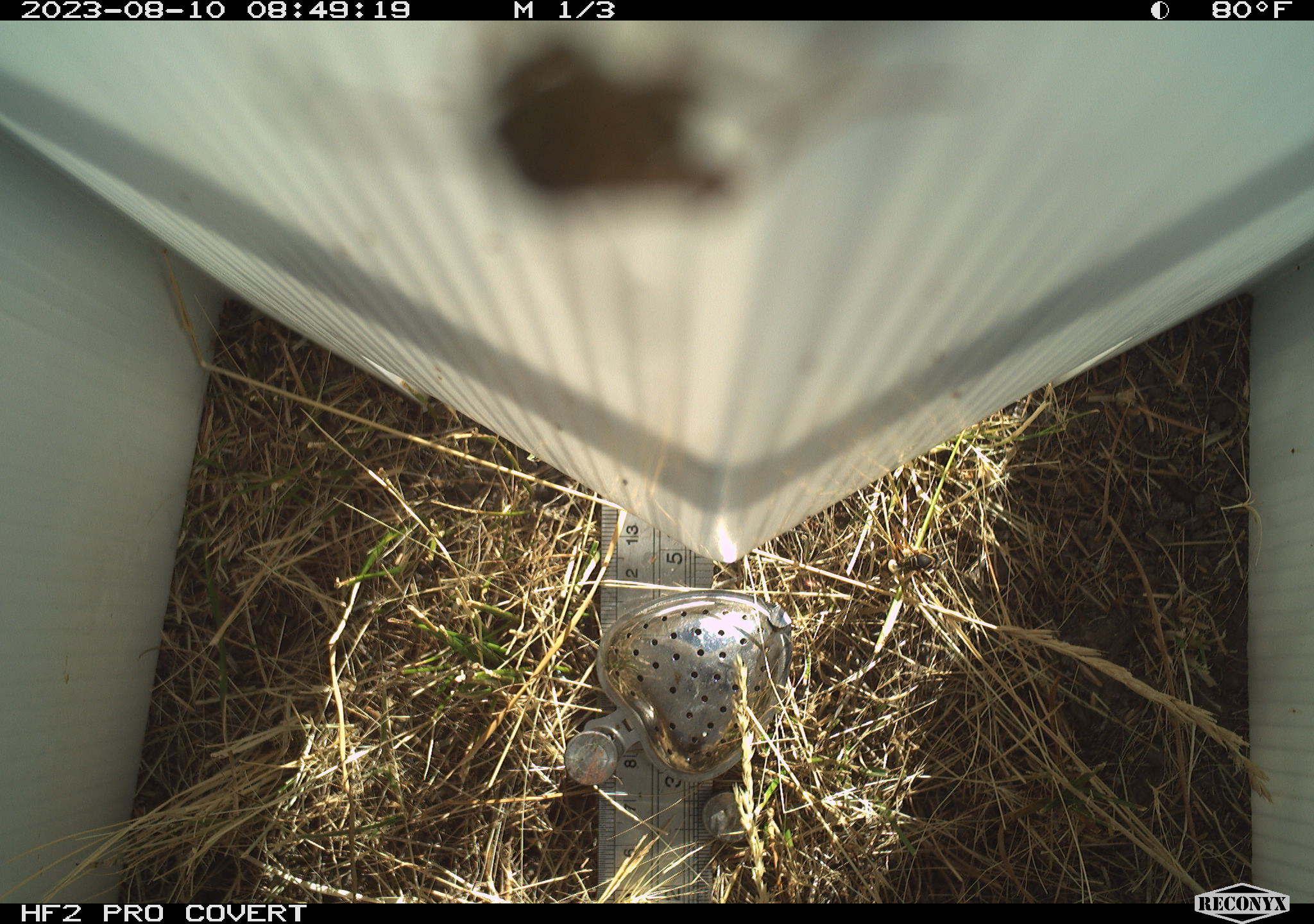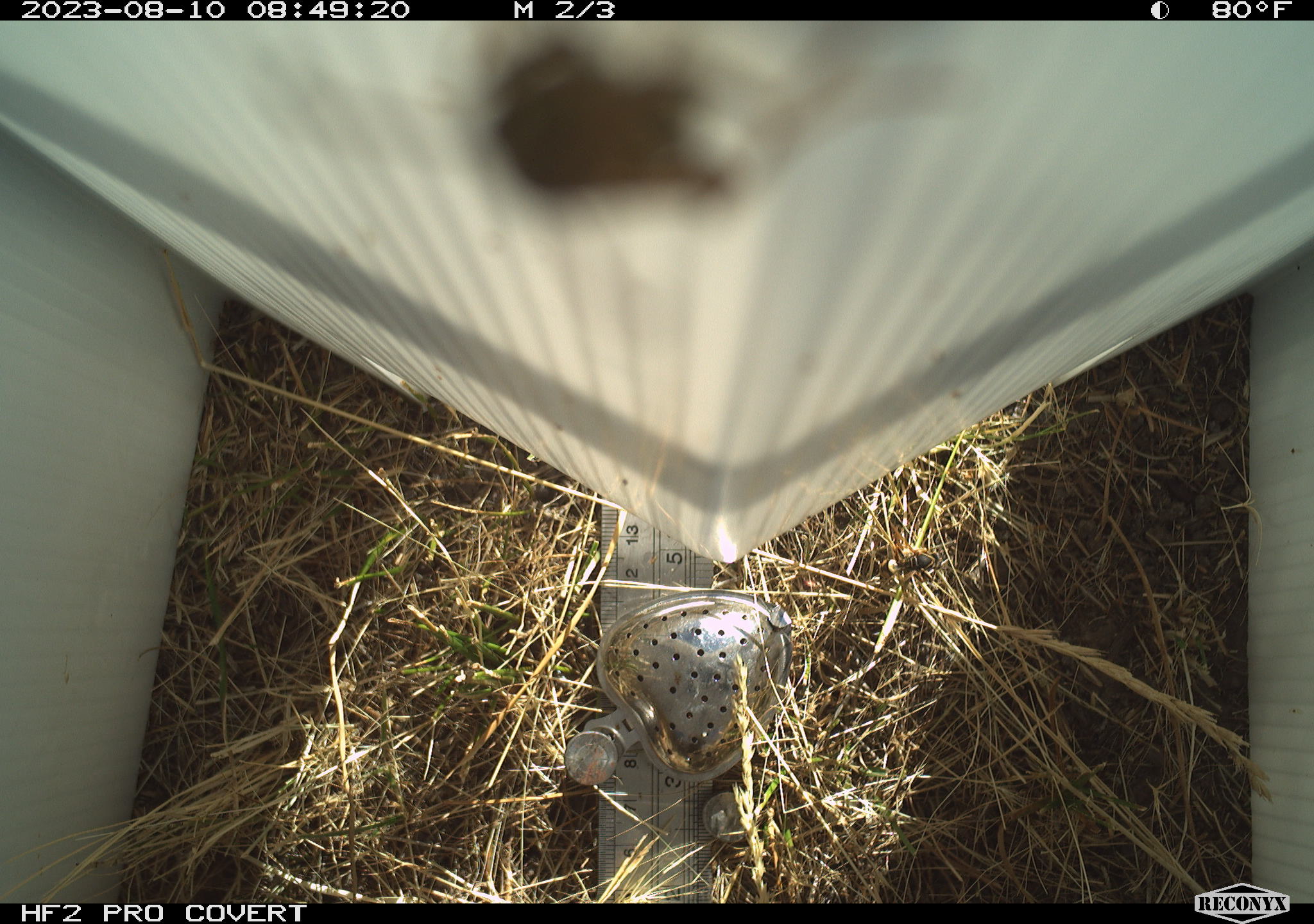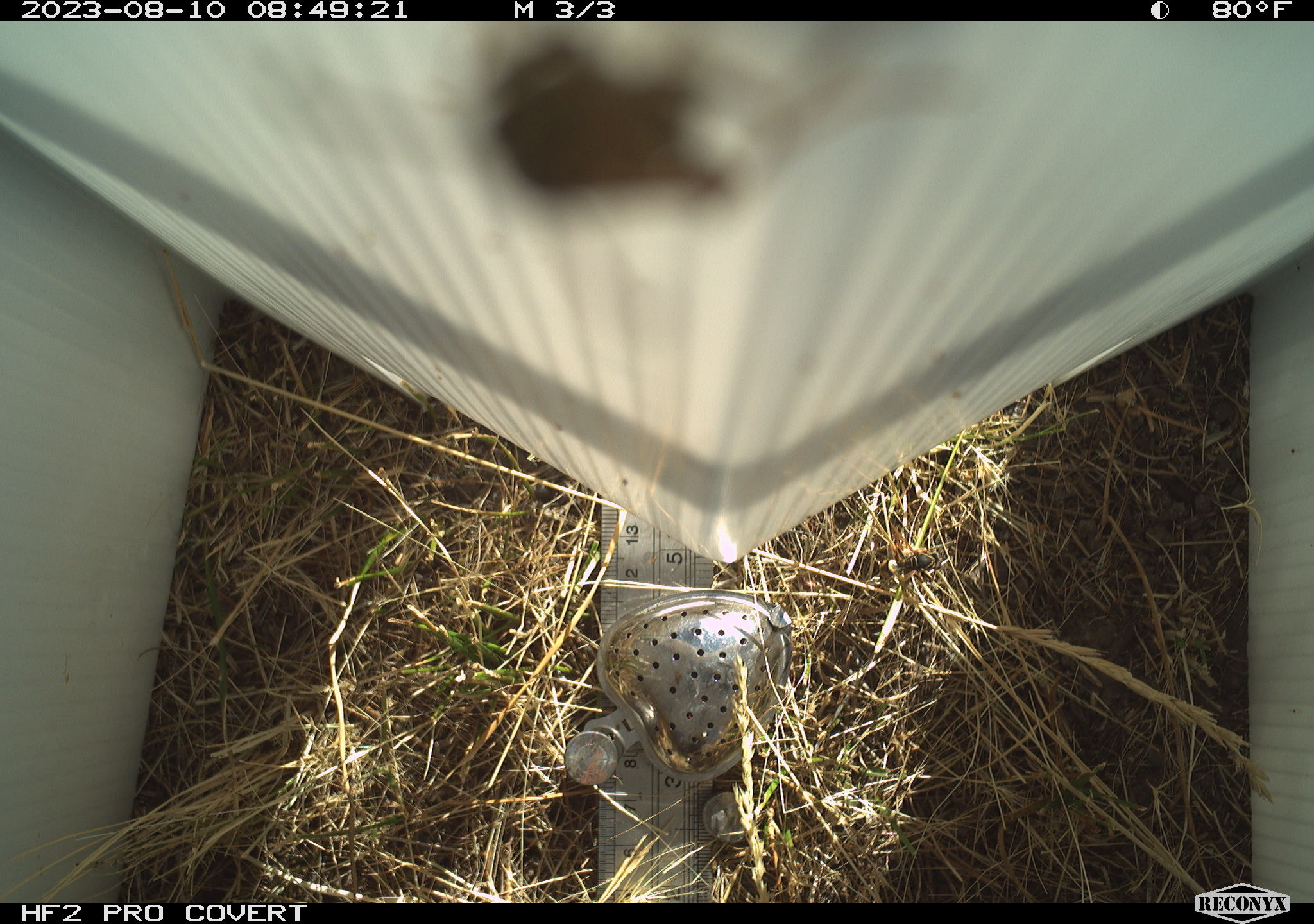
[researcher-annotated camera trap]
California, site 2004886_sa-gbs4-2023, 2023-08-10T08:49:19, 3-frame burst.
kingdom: Animalia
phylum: Arthropoda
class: Insecta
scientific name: Insecta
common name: insect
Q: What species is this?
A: Insect (Insecta).